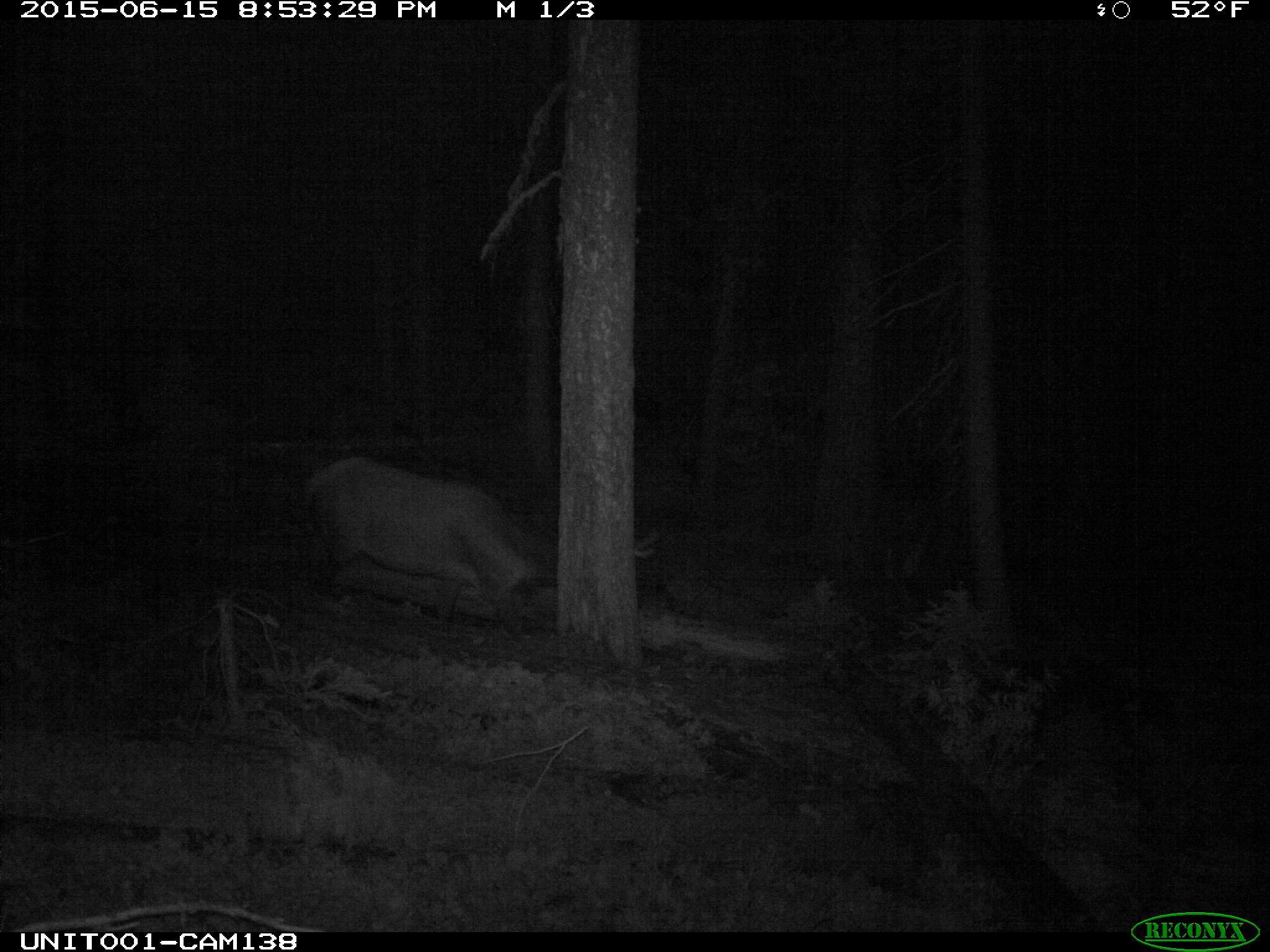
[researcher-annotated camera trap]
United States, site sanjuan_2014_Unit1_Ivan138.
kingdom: Animalia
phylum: Chordata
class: Mammalia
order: Artiodactyla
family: Cervidae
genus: Cervus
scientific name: Cervus elaphus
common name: red deer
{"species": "Cervus elaphus (red deer)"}